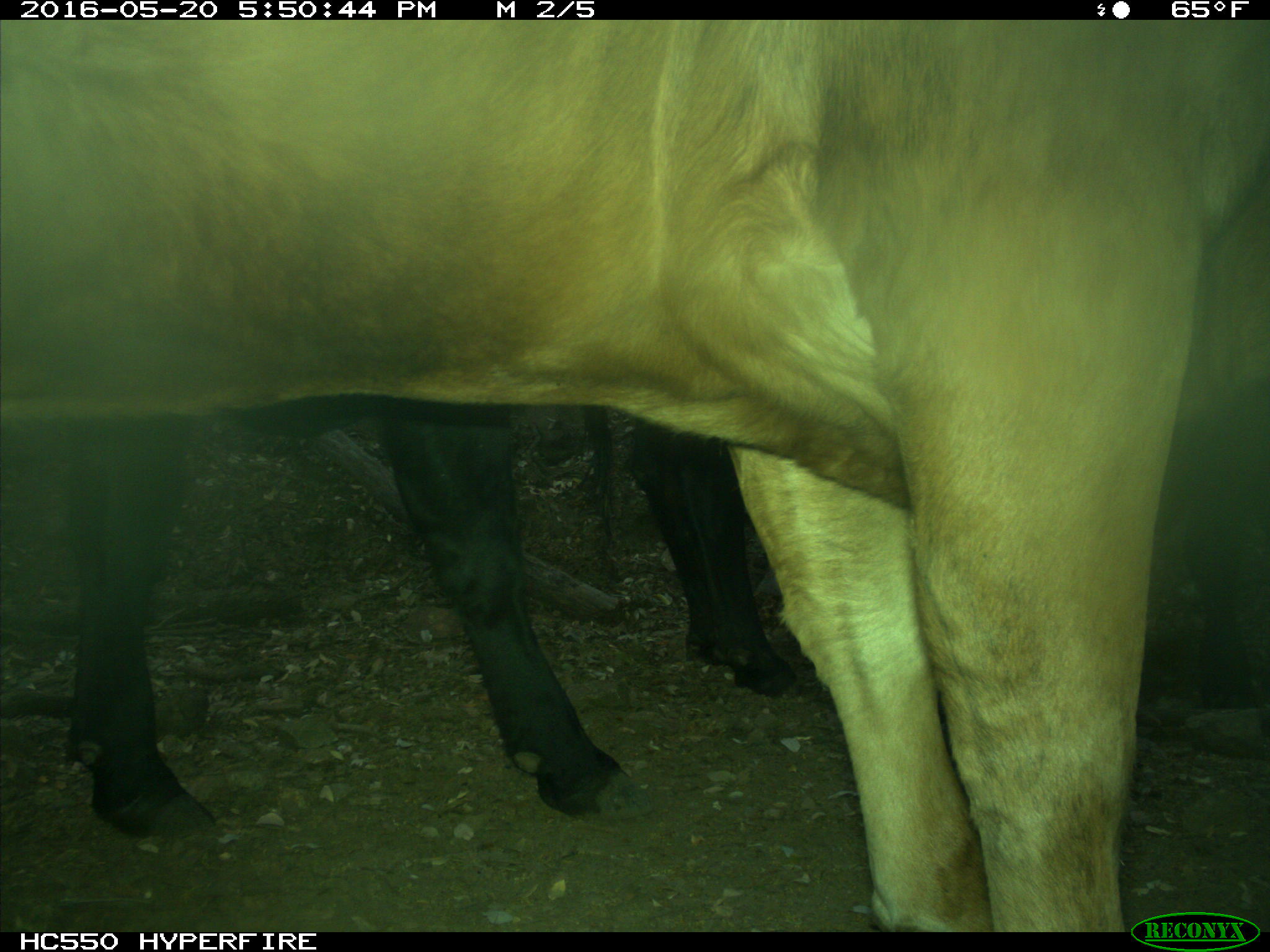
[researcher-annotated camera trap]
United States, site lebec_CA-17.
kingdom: Animalia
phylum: Chordata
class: Mammalia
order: Artiodactyla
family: Bovidae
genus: Bos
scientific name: Bos taurus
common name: domestic cow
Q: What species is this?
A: Bos taurus (domestic cow).